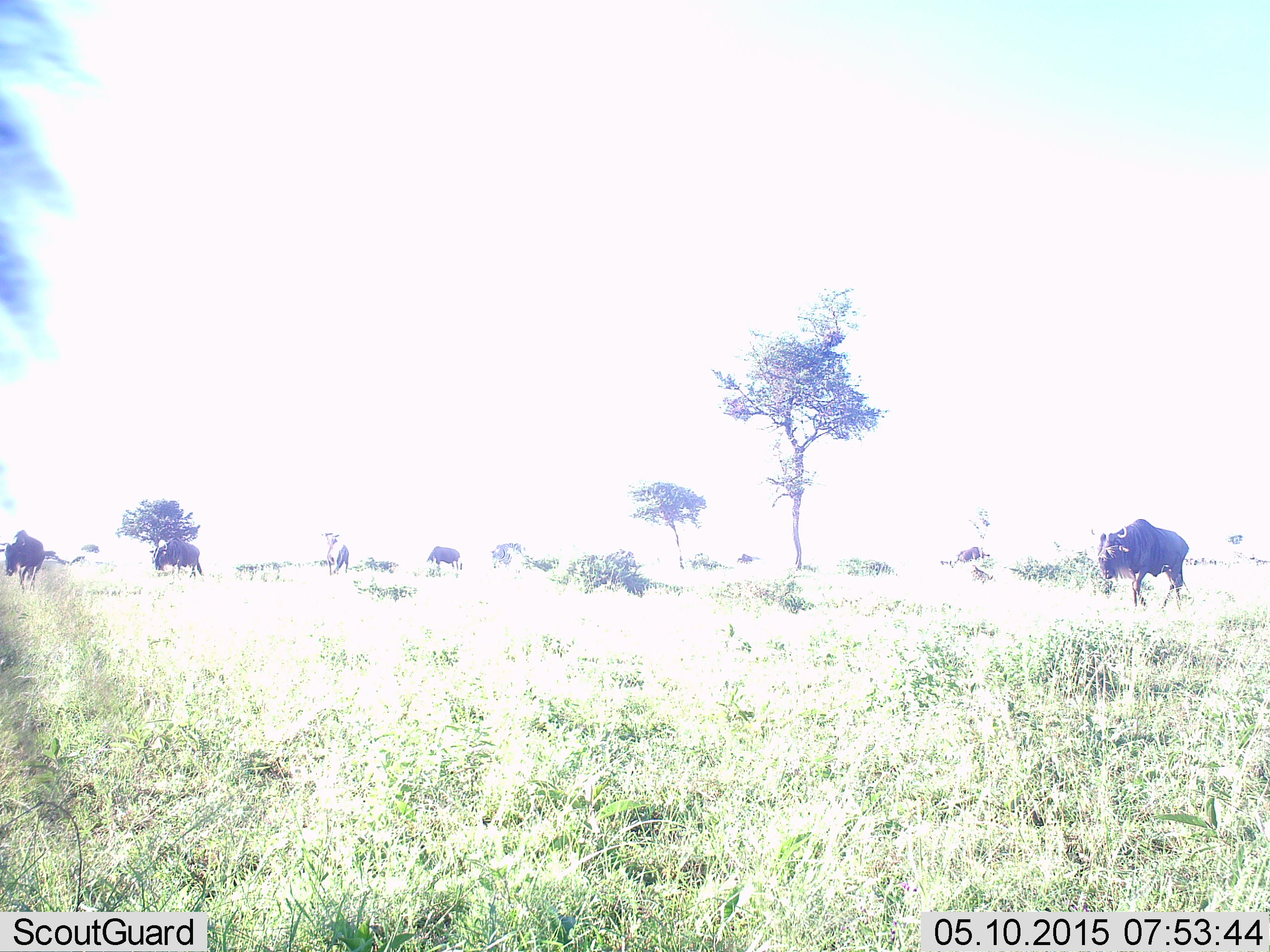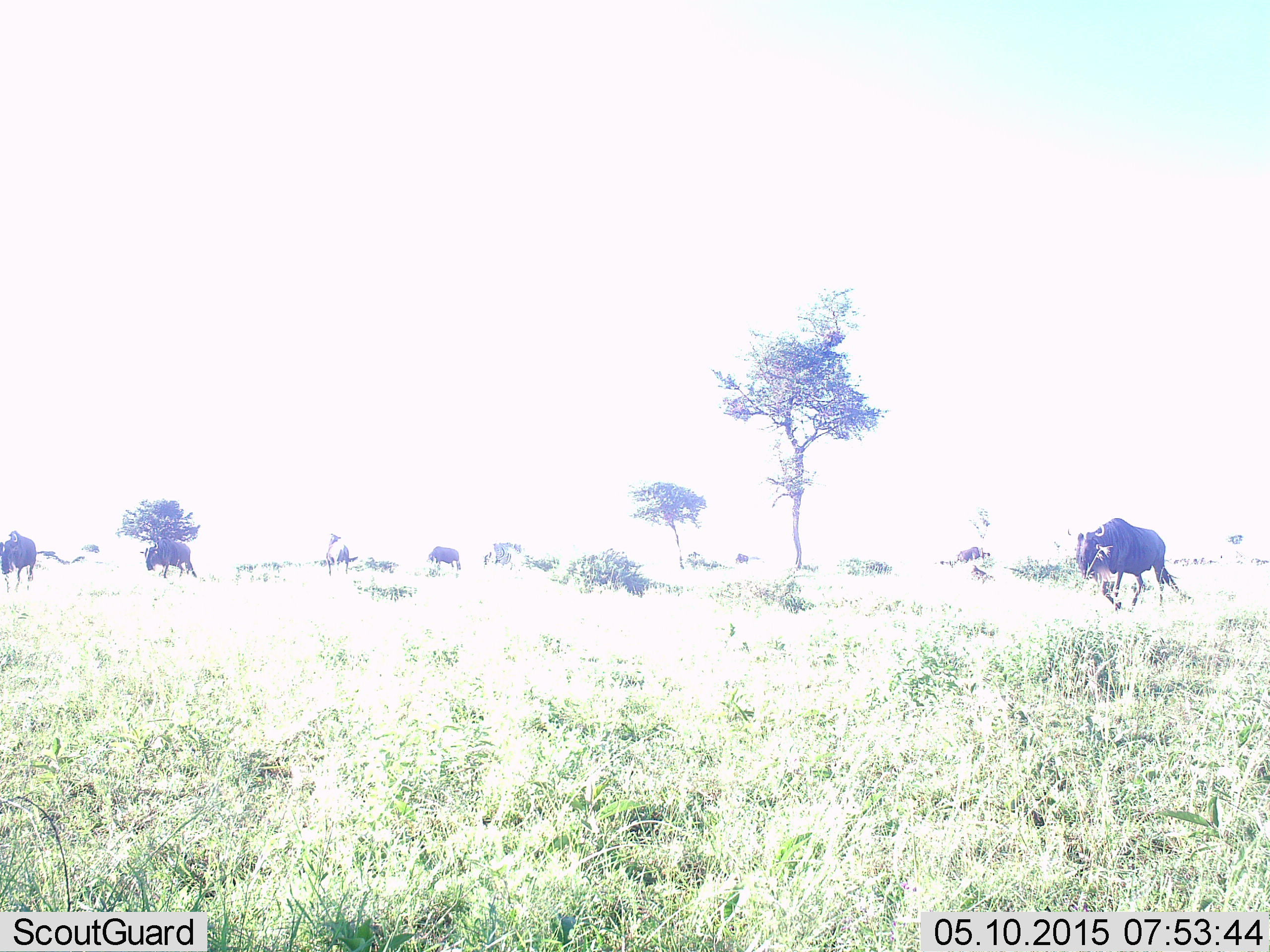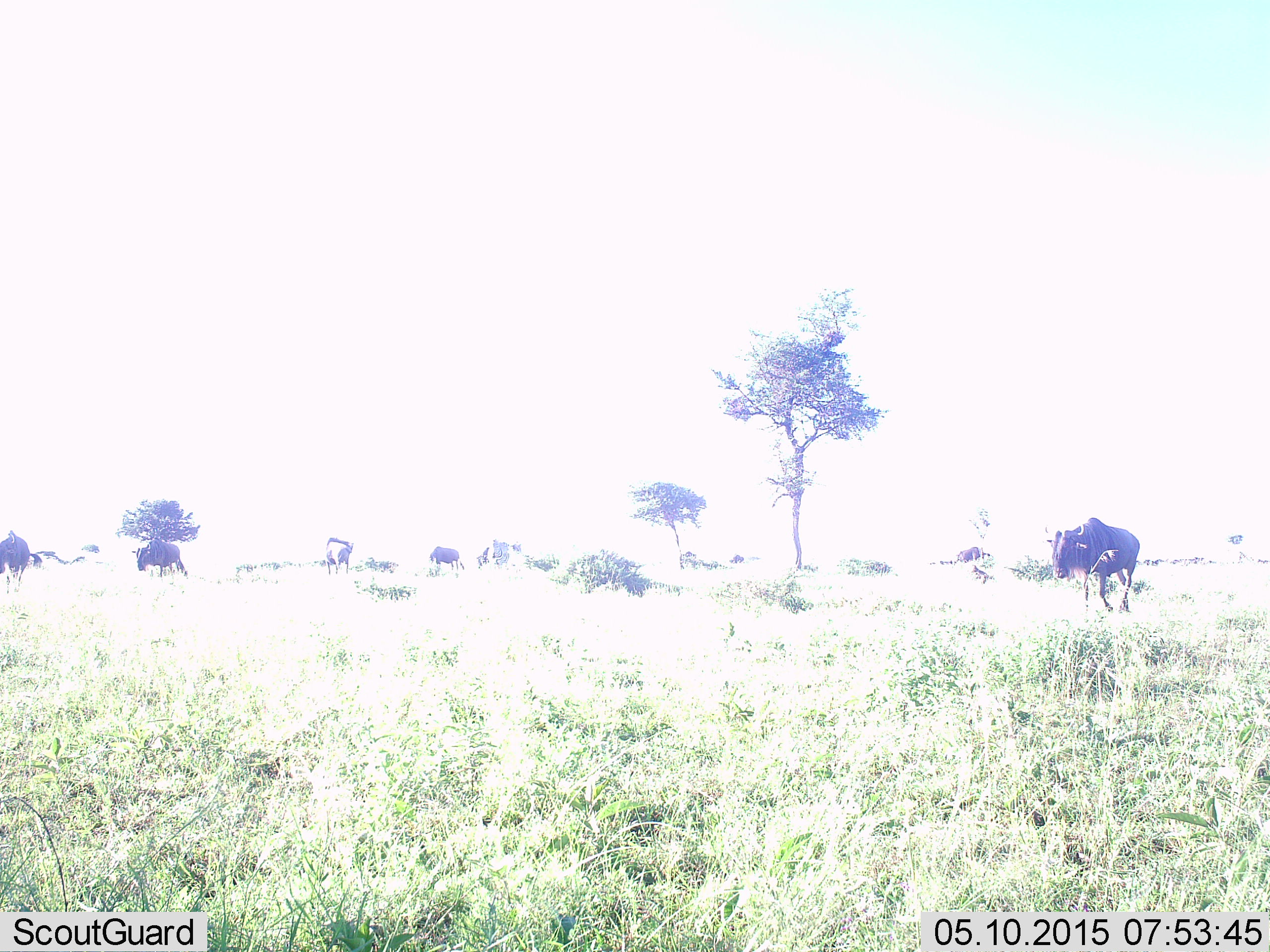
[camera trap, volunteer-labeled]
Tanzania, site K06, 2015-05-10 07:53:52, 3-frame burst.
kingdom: Animalia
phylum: Chordata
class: Mammalia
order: Artiodactyla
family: Bovidae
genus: Connochaetes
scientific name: Connochaetes taurinus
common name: blue wildebeest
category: wildebeest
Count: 8.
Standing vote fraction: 20%.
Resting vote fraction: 0%.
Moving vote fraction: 100%.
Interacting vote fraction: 0%.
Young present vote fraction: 0%.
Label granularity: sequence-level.